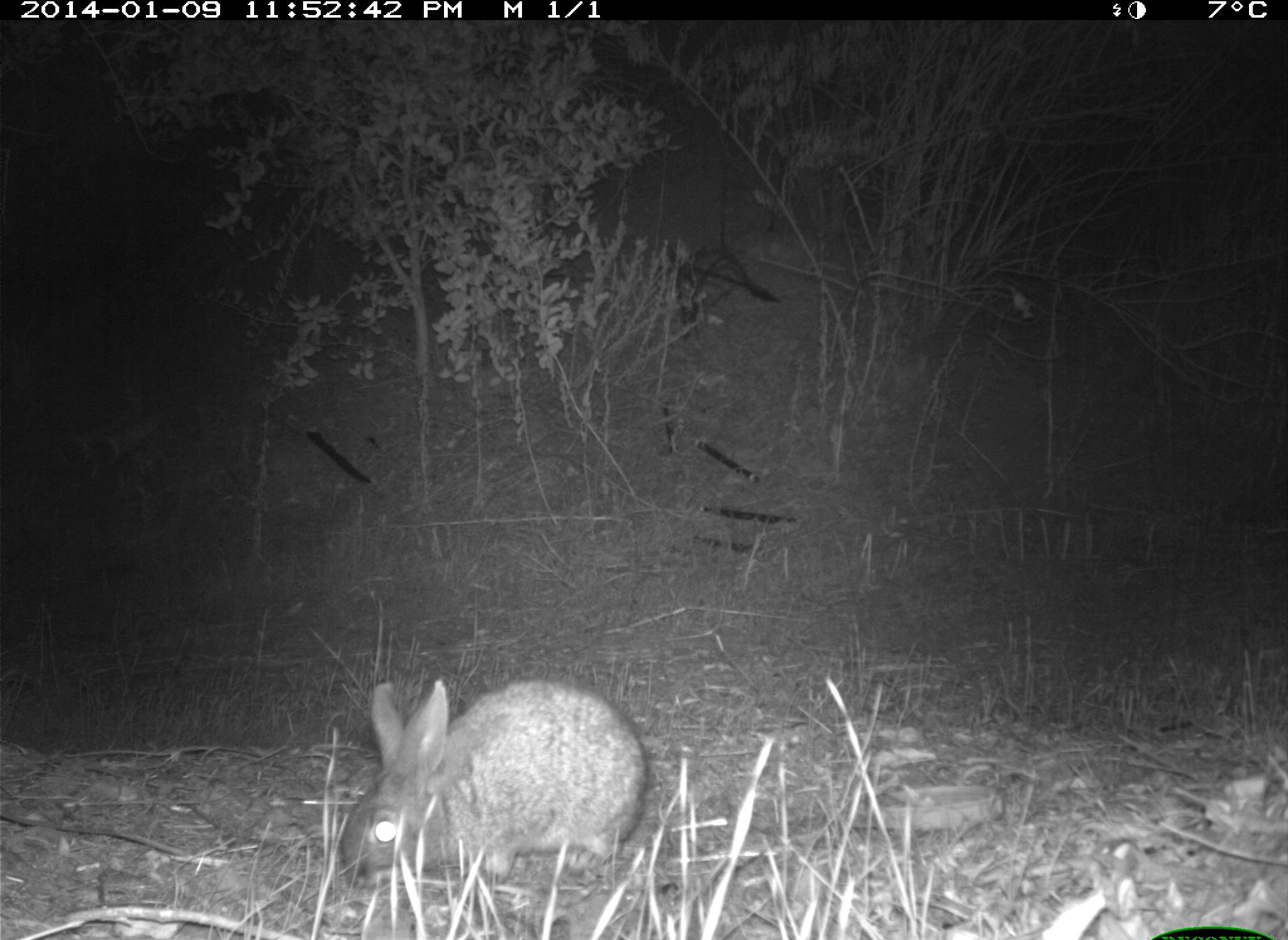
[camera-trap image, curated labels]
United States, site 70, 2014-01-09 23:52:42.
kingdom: Animalia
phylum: Chordata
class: Mammalia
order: Lagomorpha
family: Leporidae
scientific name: Leporidae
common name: rabbits and hares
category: rabbit